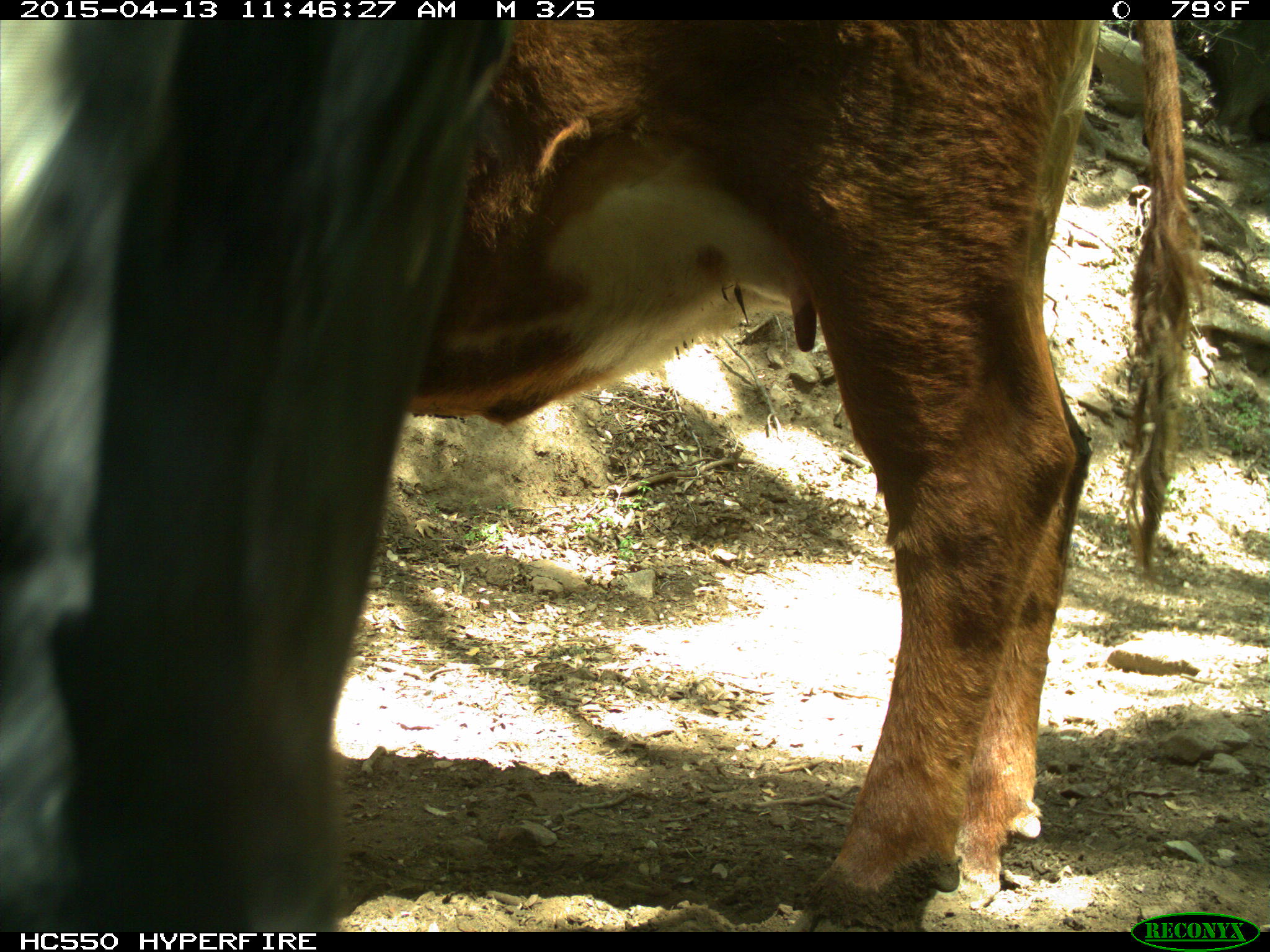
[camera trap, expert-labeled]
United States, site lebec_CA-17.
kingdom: Animalia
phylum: Chordata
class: Mammalia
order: Artiodactyla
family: Bovidae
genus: Bos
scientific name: Bos taurus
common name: domestic cow